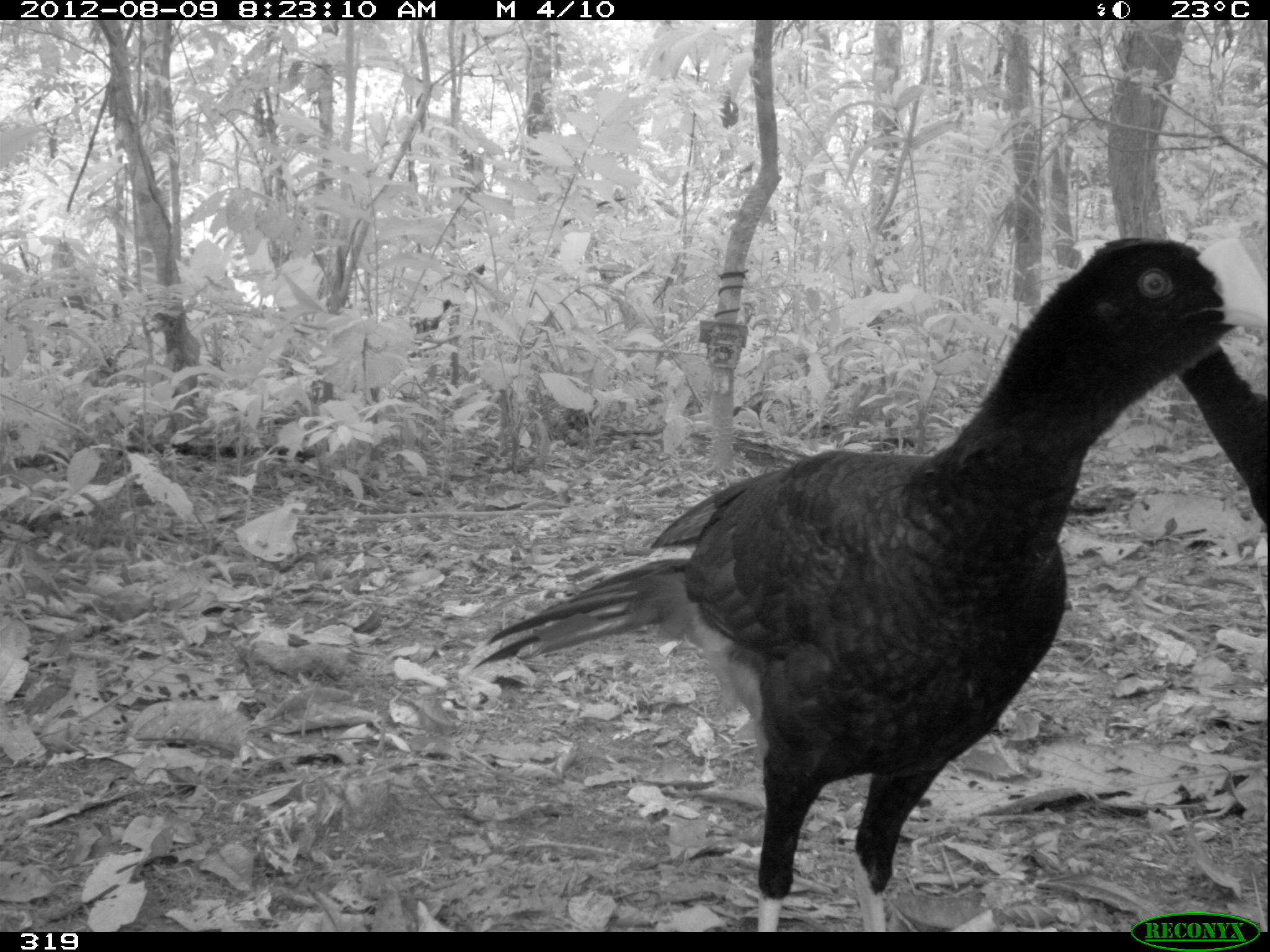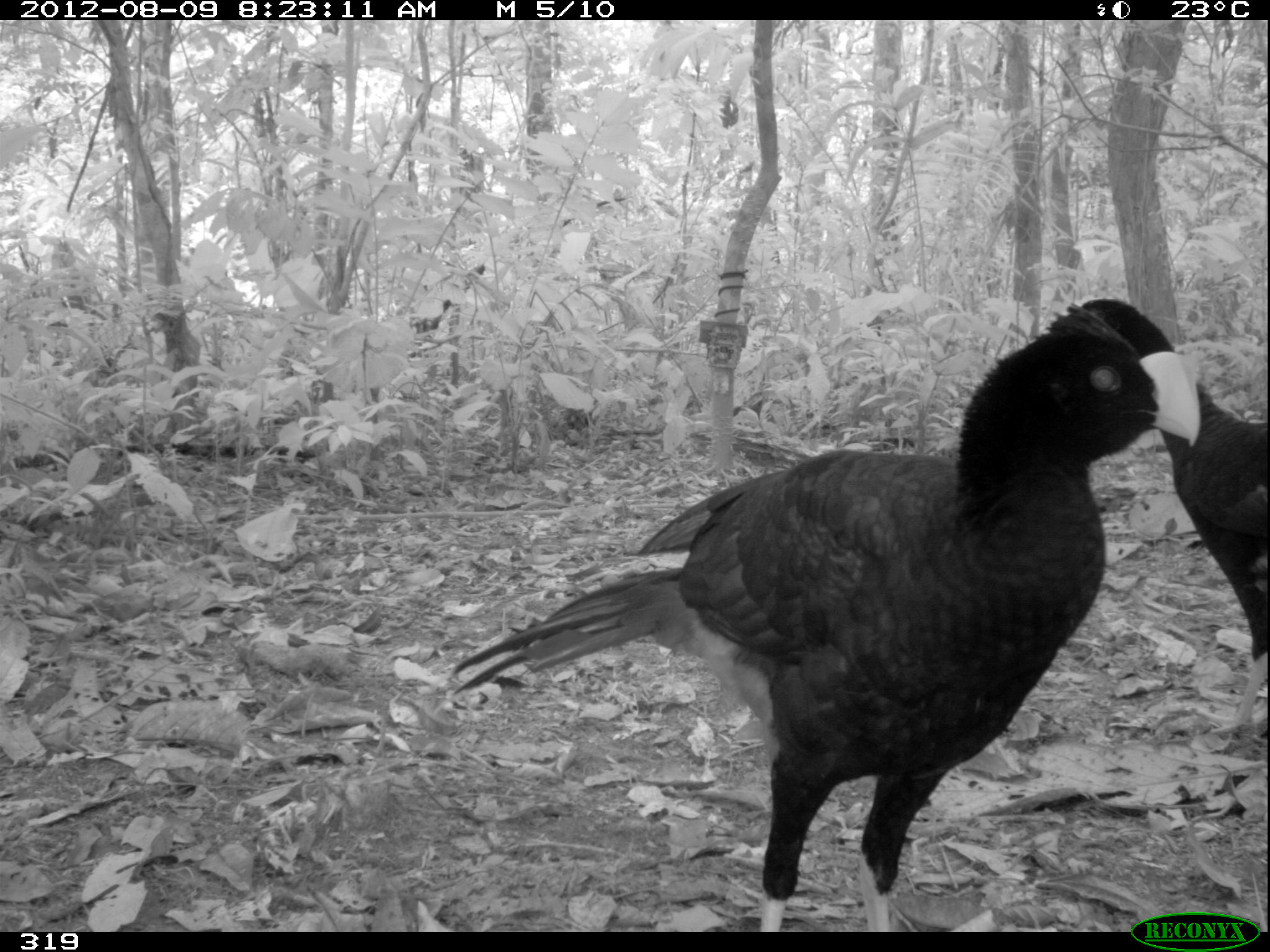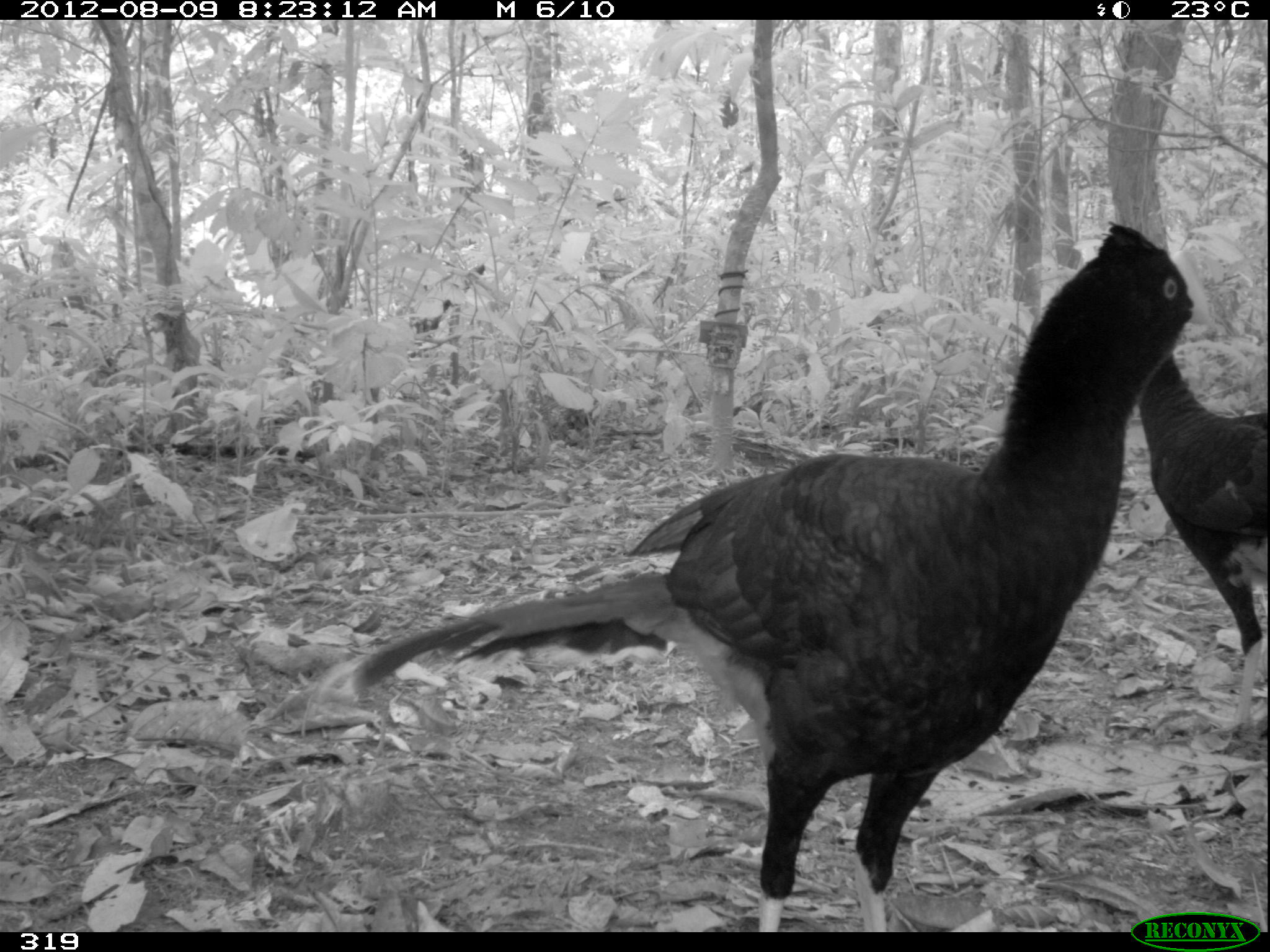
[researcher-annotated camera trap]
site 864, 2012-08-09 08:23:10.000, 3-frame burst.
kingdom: Animalia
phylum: Chordata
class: Aves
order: Galliformes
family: Cracidae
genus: Mitu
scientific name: Mitu tuberosum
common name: razor-billed curassow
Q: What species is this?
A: Mitu tuberosum (razor-billed curassow).